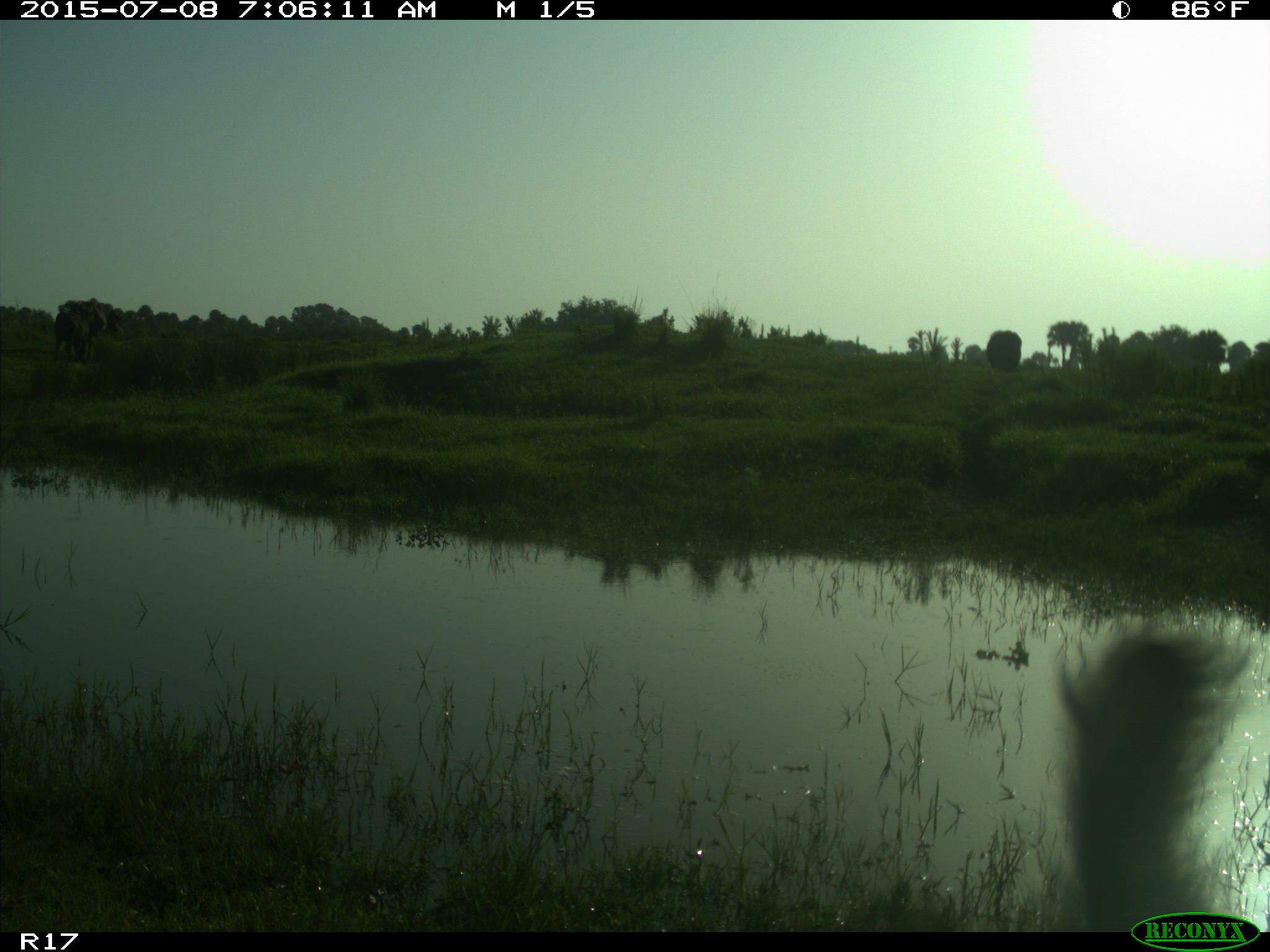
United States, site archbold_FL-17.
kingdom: Animalia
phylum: Chordata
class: Mammalia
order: Artiodactyla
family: Bovidae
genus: Bos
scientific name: Bos taurus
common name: domestic cow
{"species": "Bos taurus (domestic cow)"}